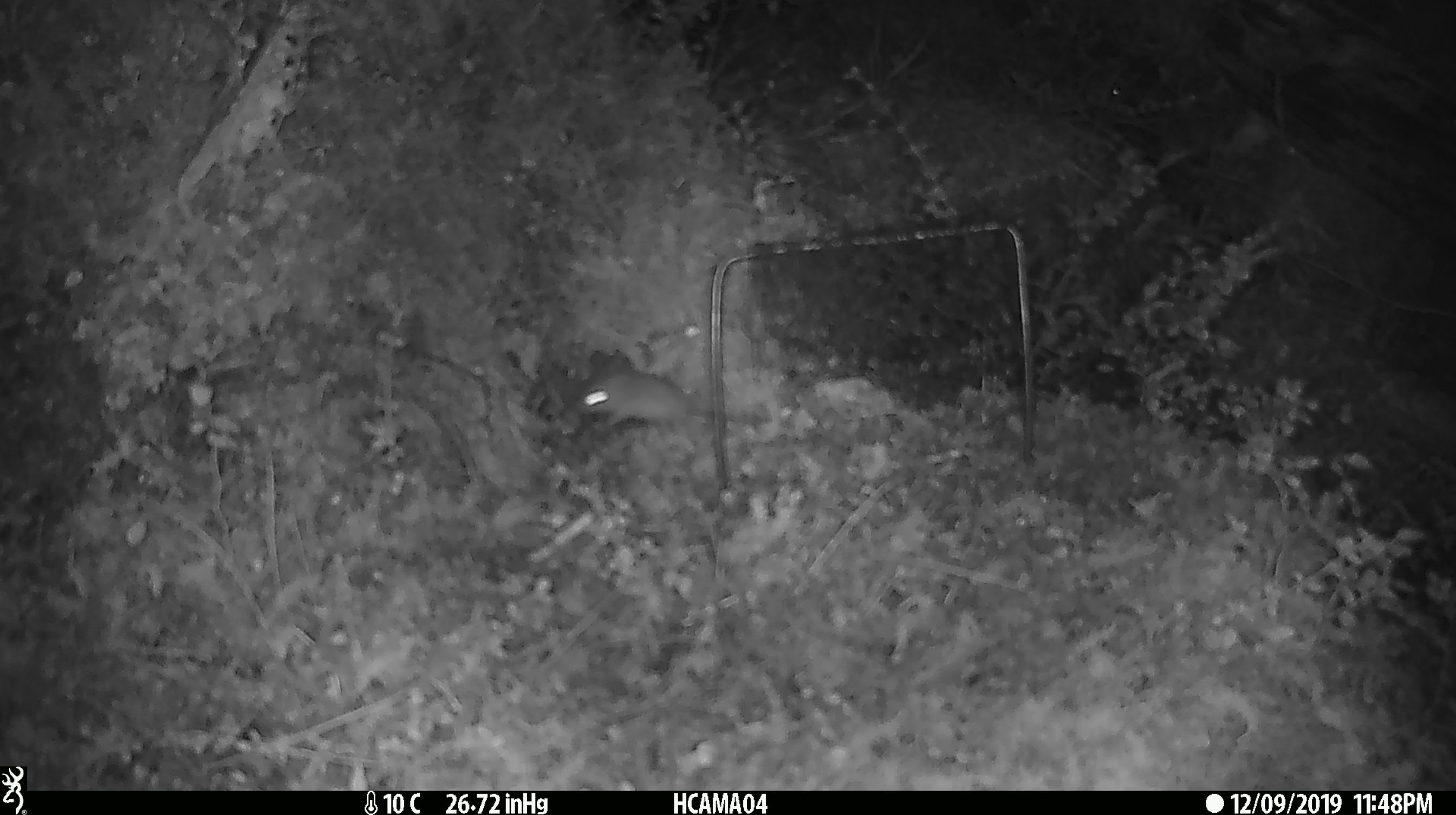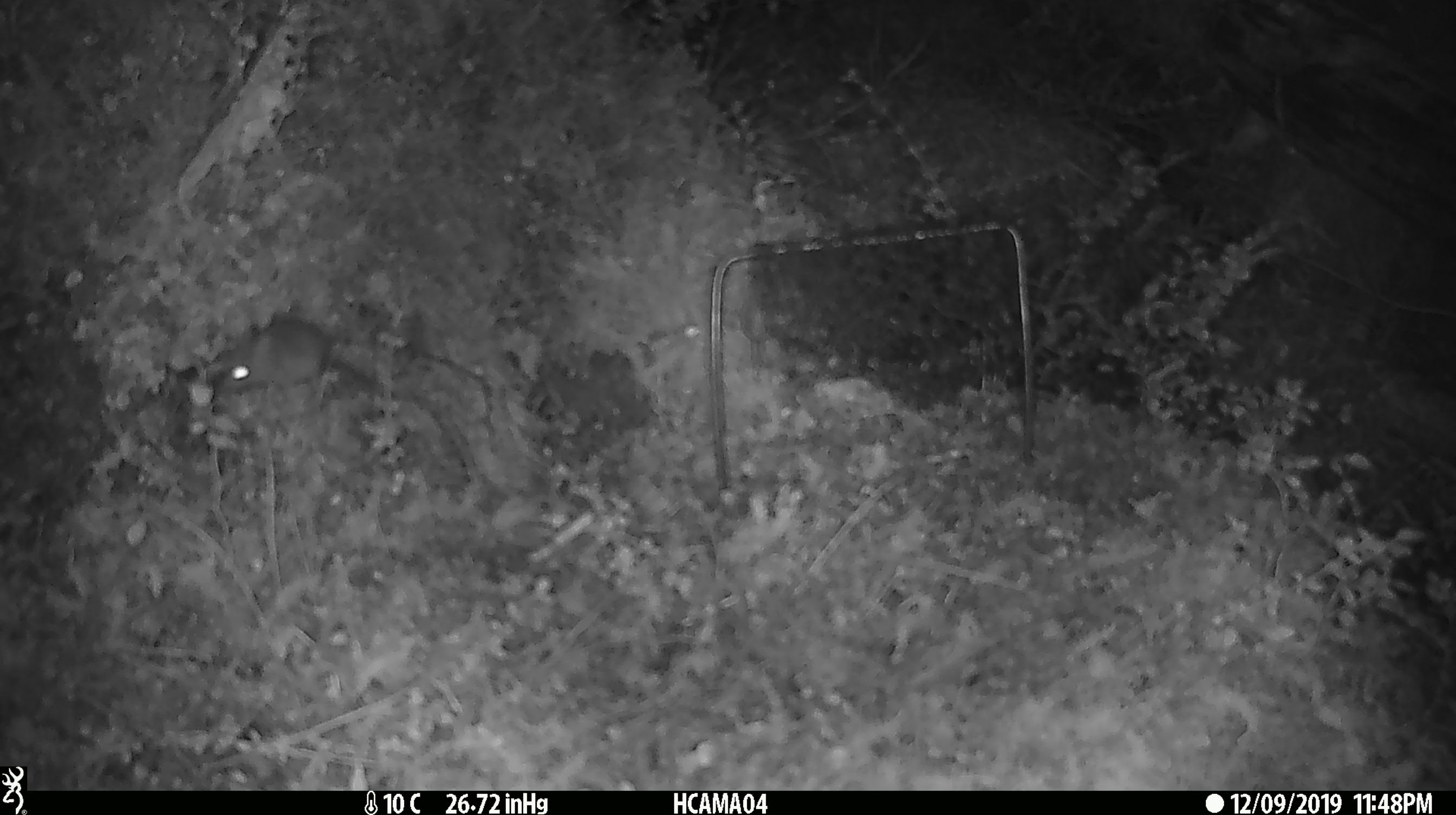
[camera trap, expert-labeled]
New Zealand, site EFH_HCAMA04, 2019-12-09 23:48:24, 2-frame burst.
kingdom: Animalia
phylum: Chordata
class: Mammalia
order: Rodentia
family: Muridae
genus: Mus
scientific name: Mus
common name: mouse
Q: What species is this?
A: Mouse (Mus).